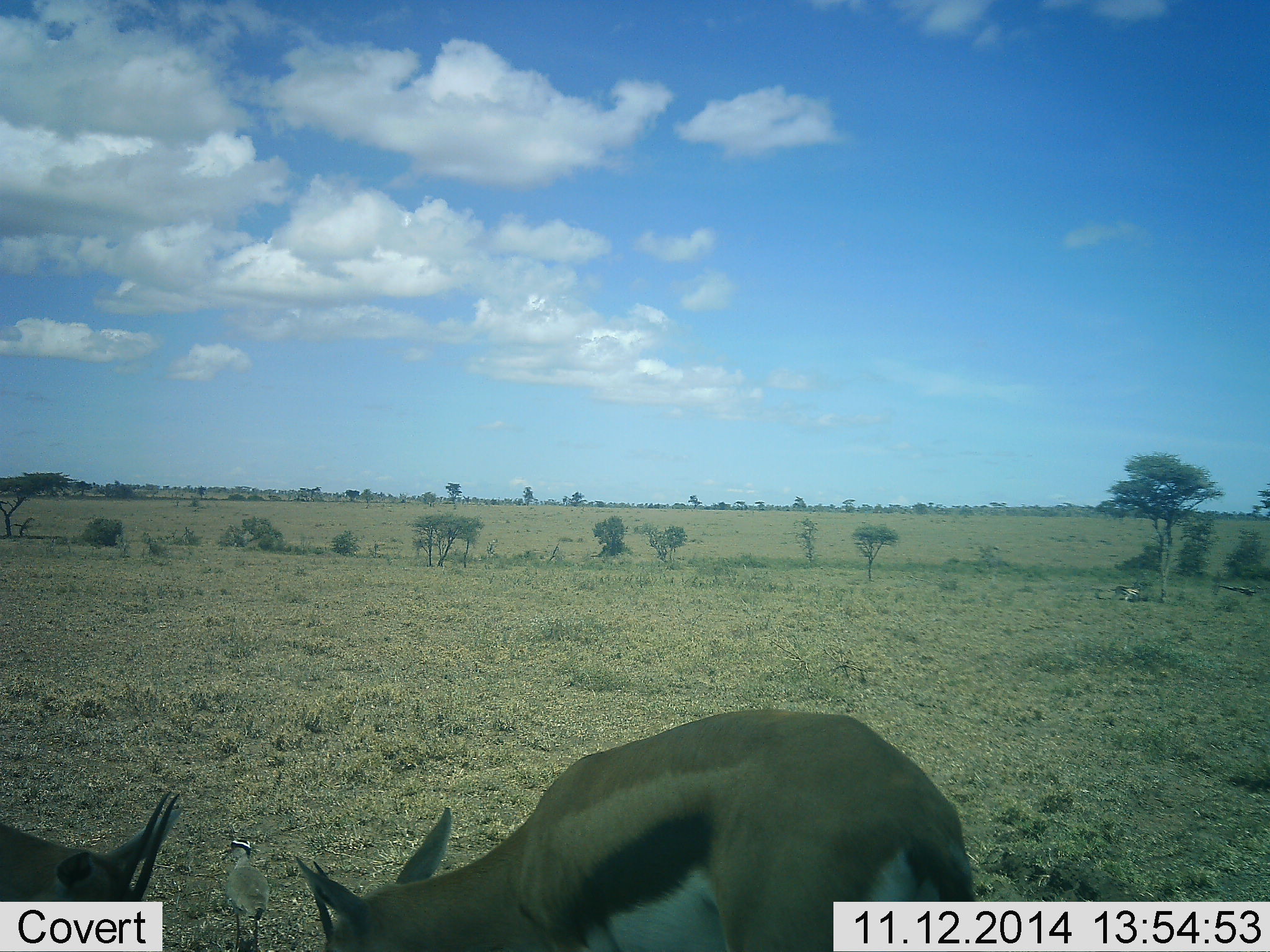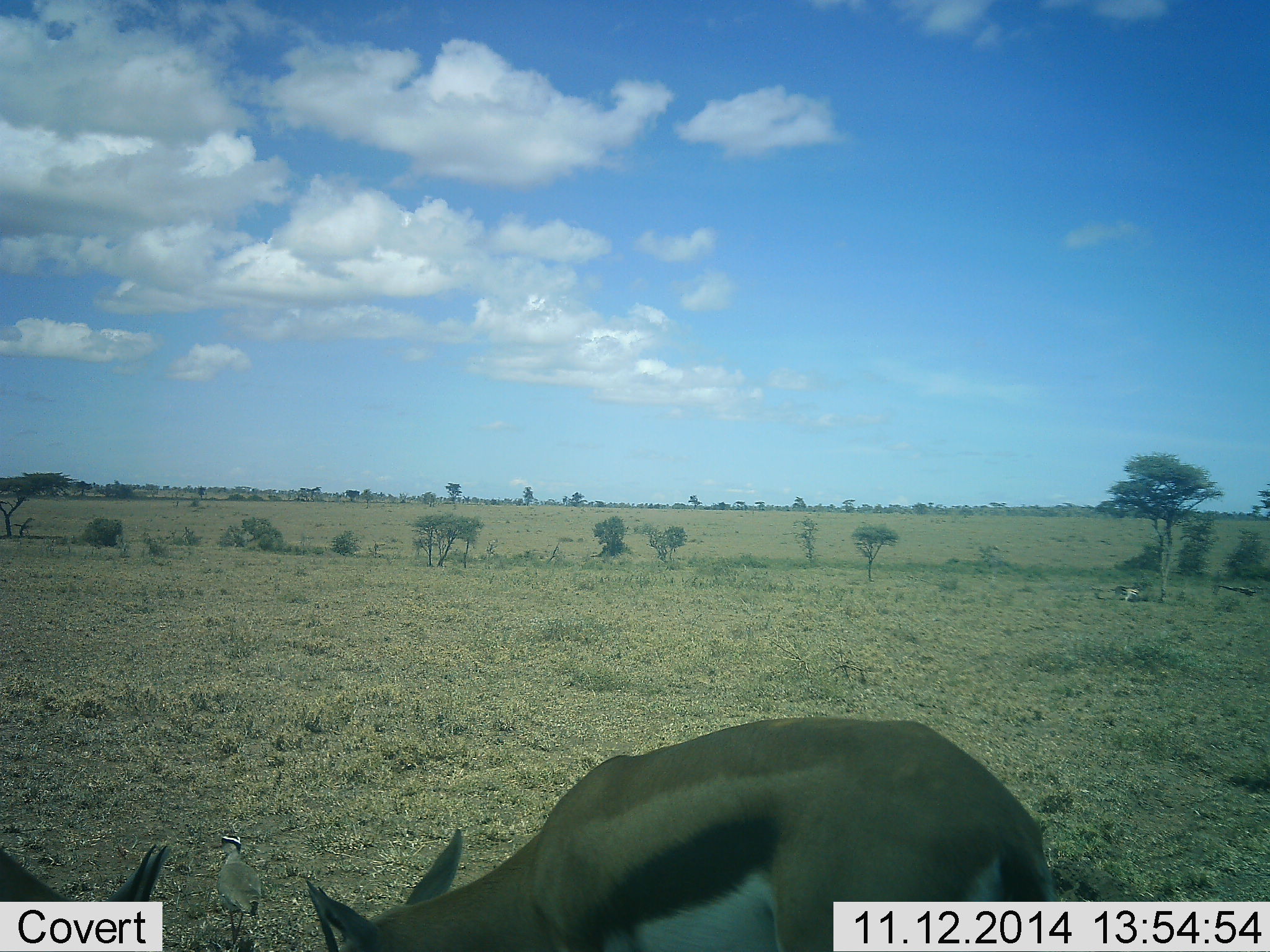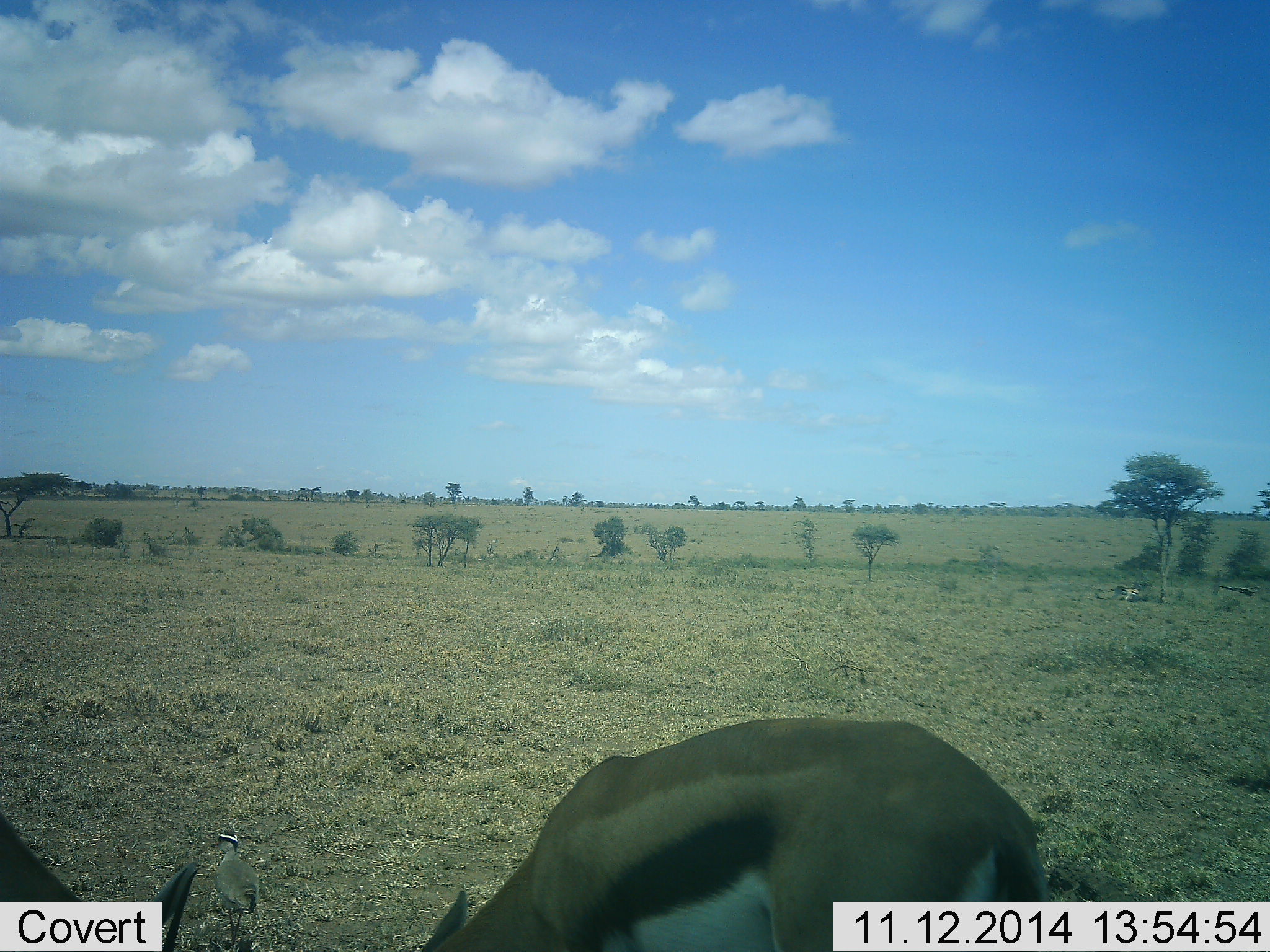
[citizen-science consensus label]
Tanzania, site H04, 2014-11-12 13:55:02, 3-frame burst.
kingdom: Animalia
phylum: Chordata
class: Mammalia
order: Artiodactyla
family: Bovidae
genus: Eudorcas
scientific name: Eudorcas thomsonii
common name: thomson's gazelle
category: gazellethomsons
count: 2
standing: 64%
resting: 0%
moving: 0%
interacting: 36%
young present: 0%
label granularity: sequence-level